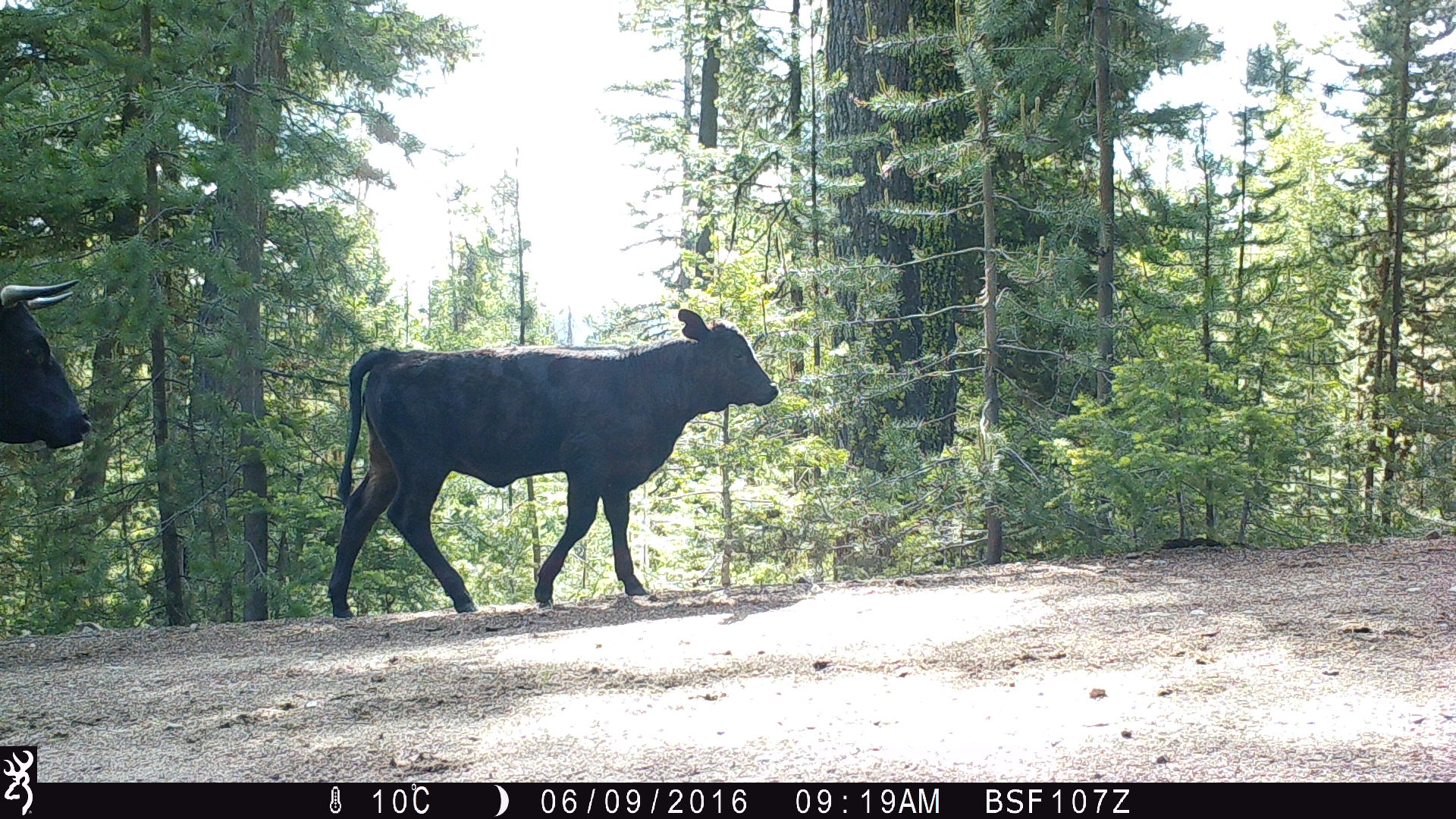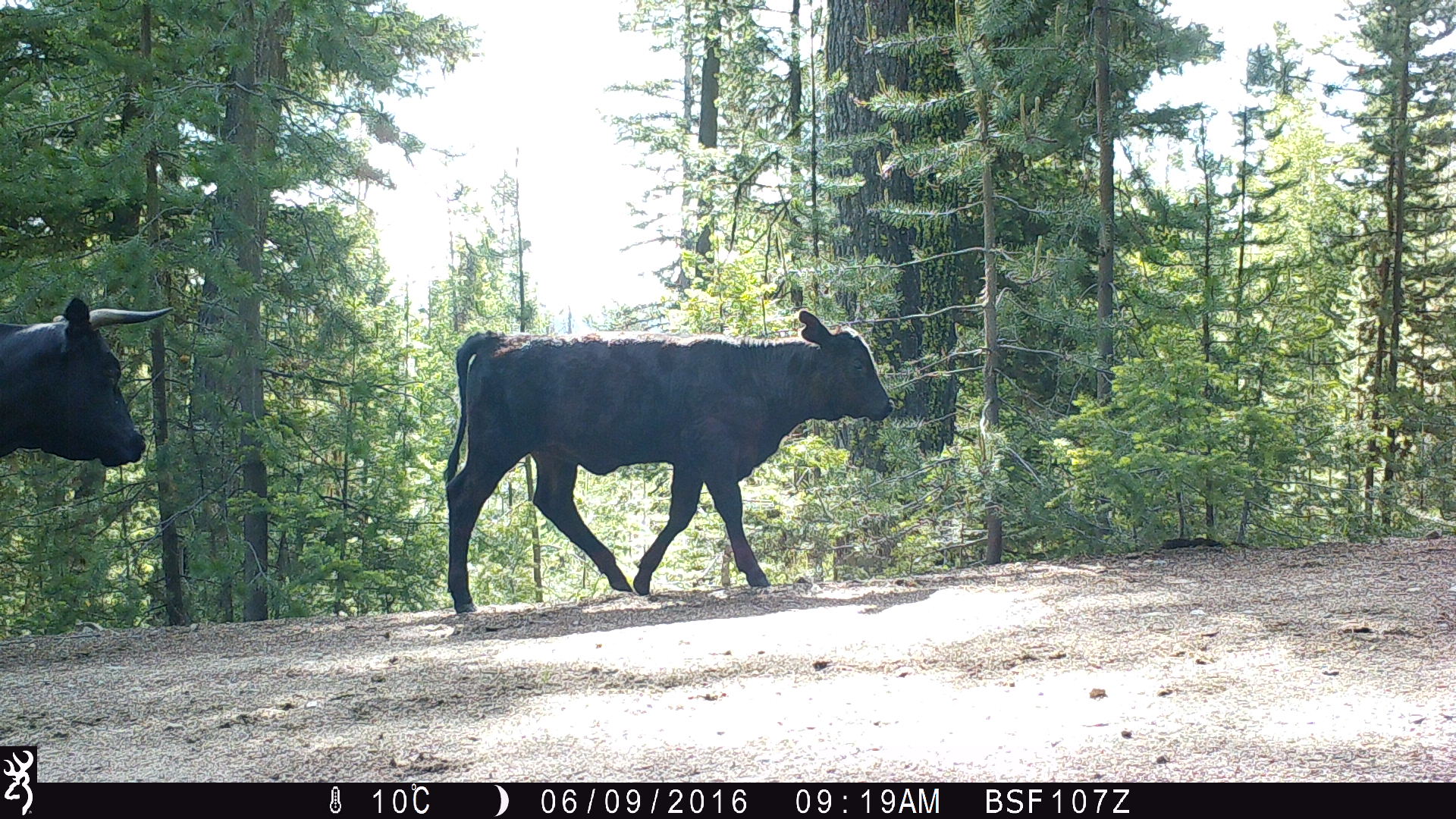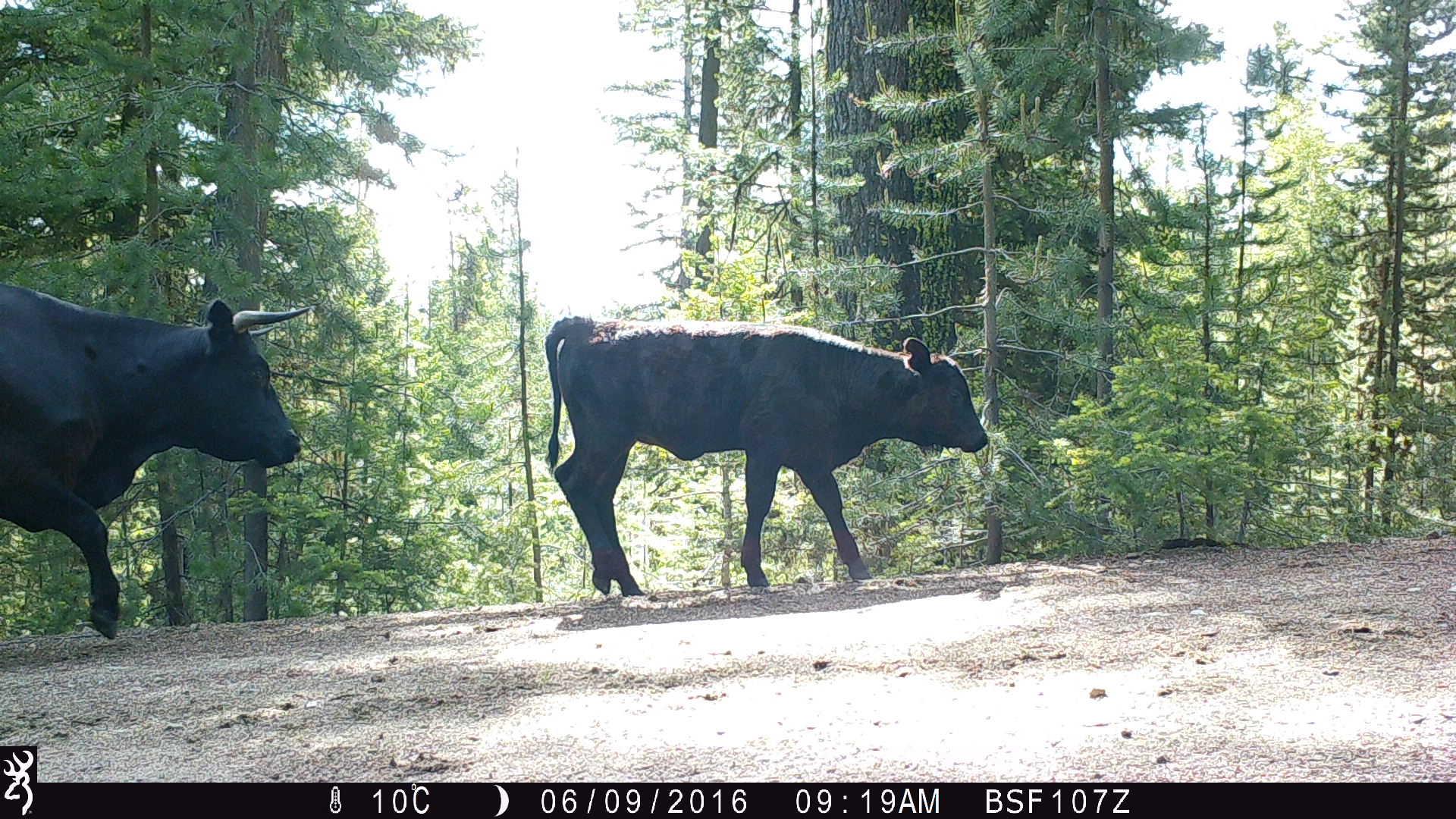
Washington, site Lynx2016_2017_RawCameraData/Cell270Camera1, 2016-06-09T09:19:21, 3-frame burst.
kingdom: Animalia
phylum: Chordata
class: Mammalia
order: Artiodactyla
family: Bovidae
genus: Bos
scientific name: Bos taurus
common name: domestic cattle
Domestic cattle (Bos taurus). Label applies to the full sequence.